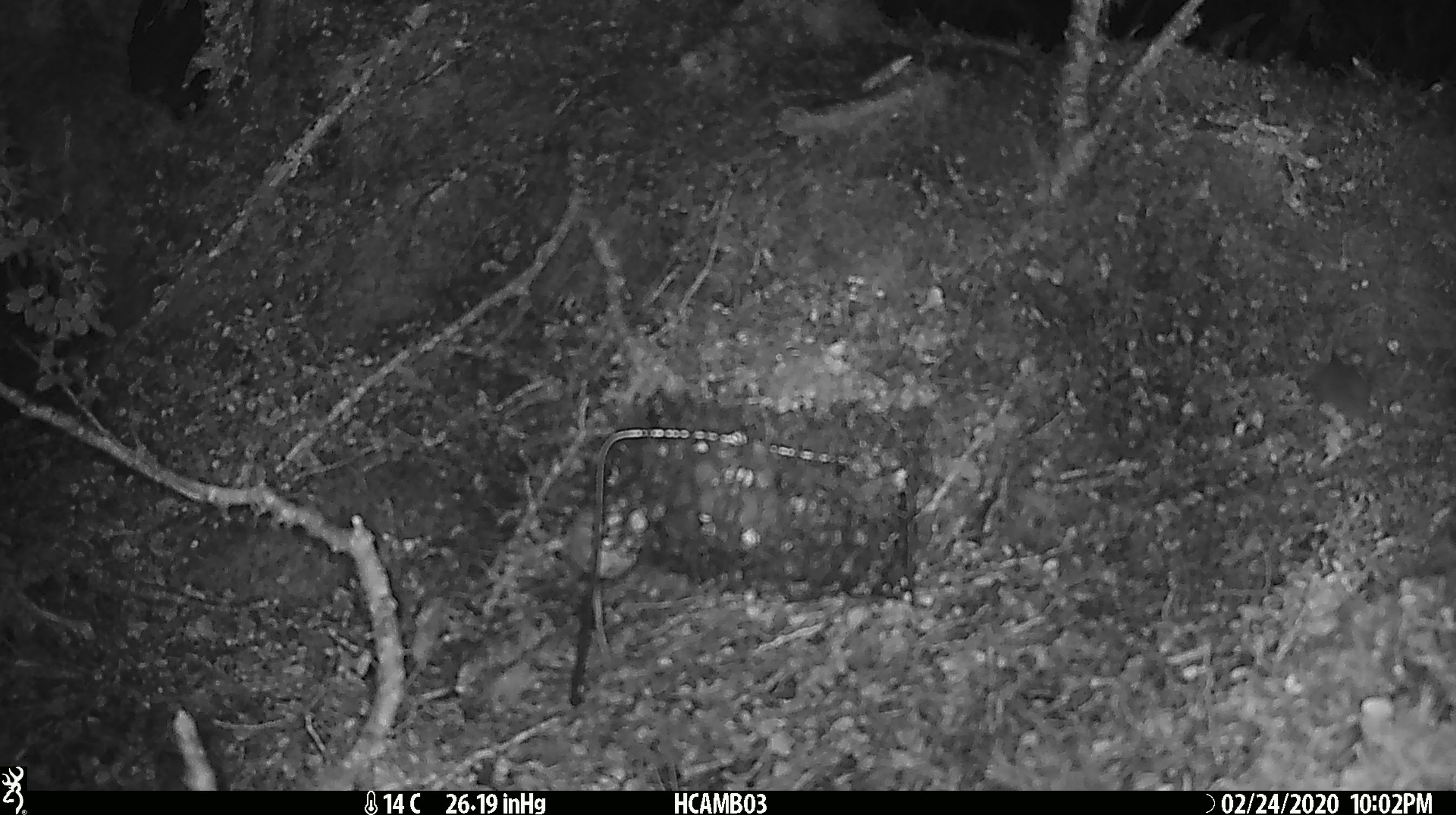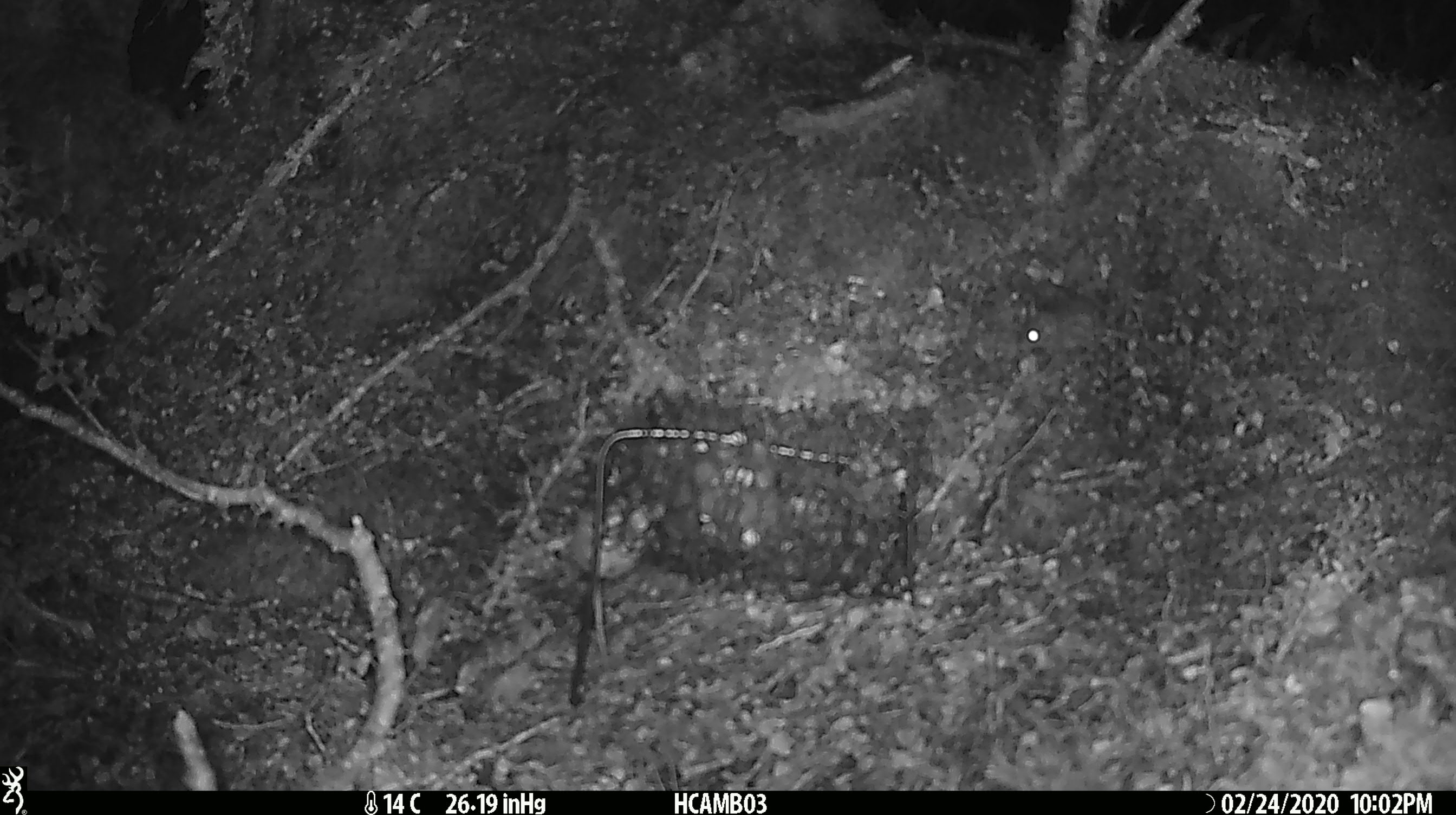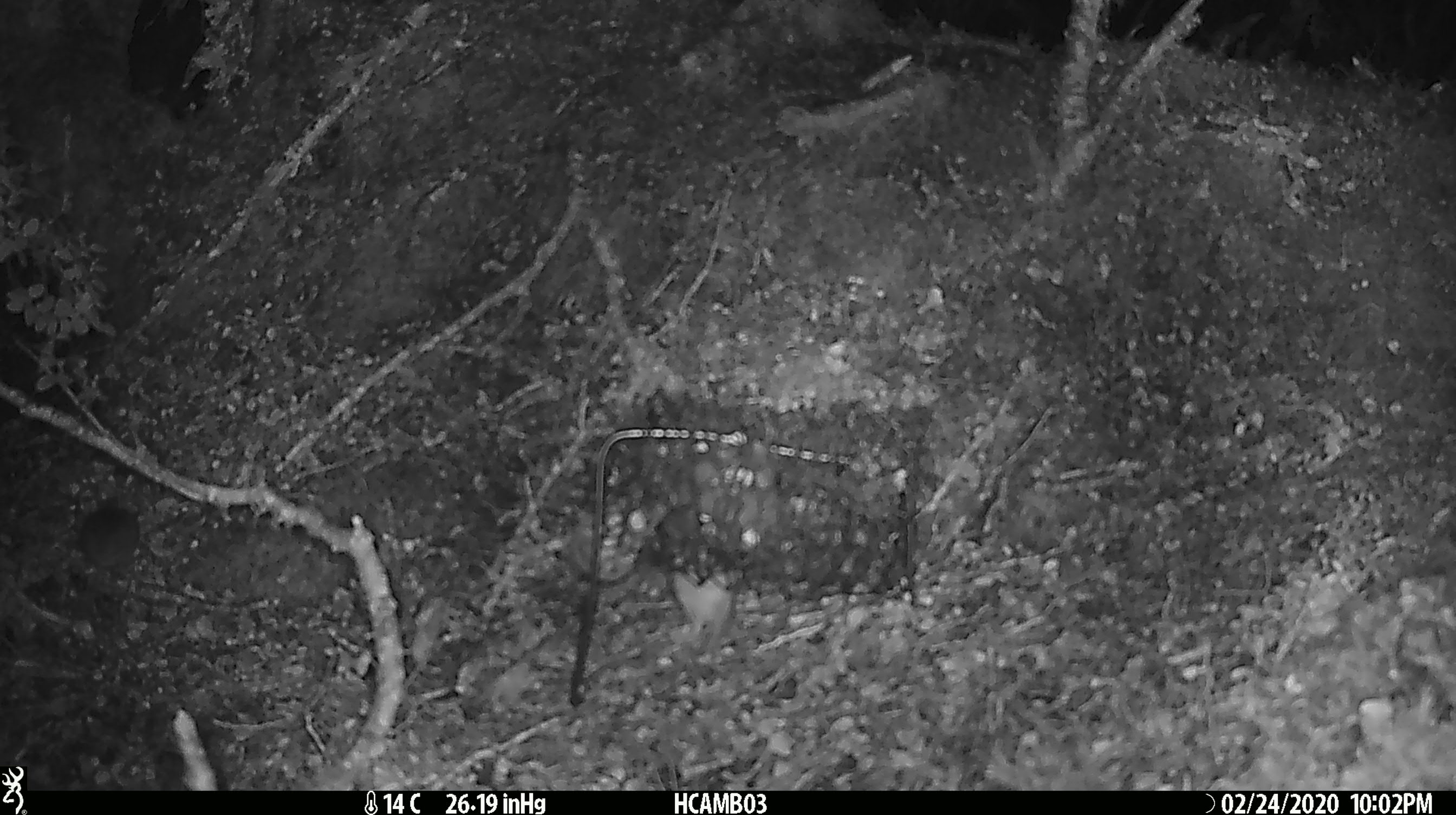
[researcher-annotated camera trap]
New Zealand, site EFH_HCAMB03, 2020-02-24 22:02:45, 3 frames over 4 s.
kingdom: Animalia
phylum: Chordata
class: Mammalia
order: Rodentia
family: Muridae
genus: Mus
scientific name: Mus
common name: mouse